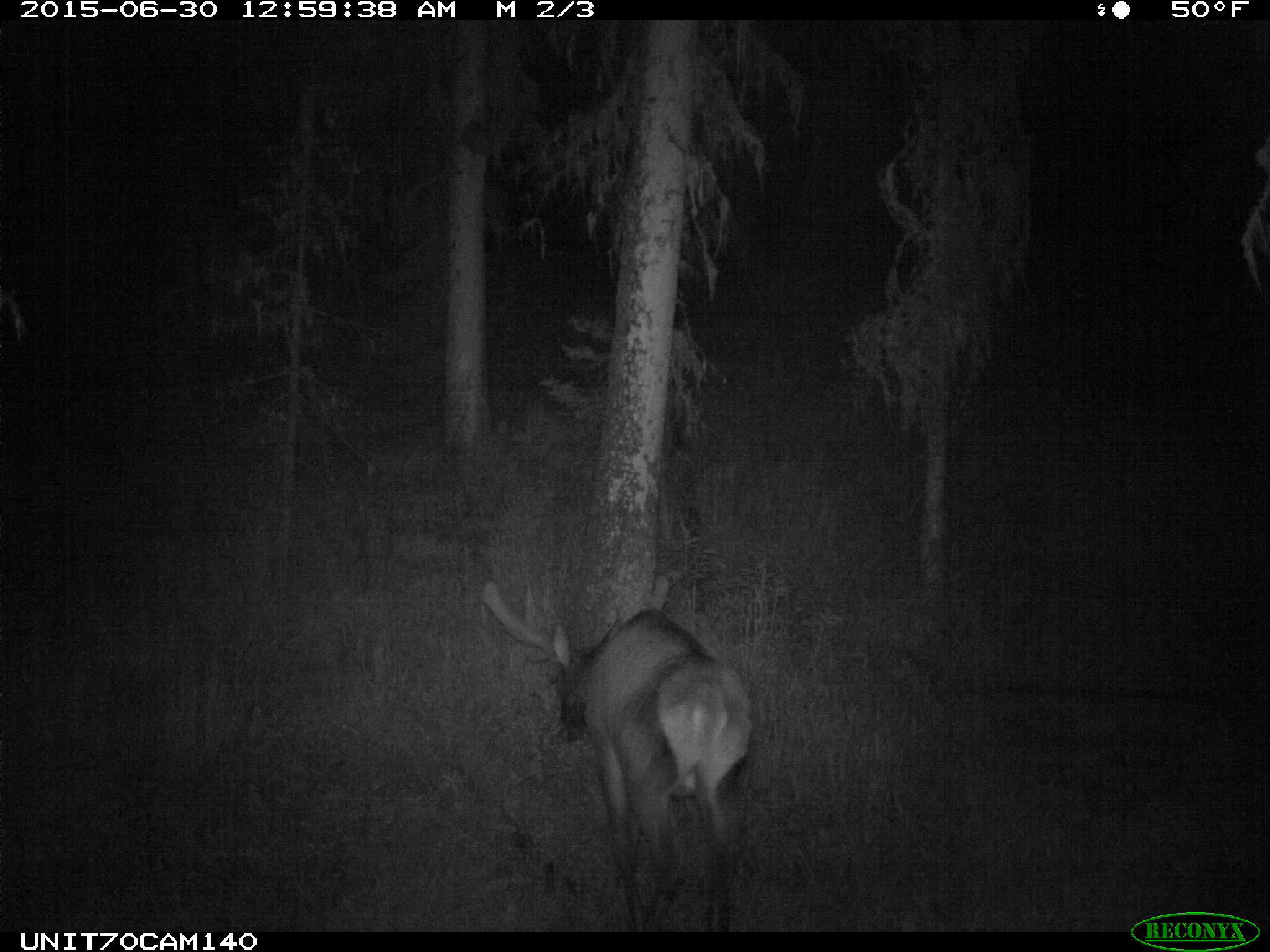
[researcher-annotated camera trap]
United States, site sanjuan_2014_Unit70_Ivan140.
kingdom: Animalia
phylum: Chordata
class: Mammalia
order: Artiodactyla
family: Cervidae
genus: Cervus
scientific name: Cervus elaphus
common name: red deer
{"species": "Cervus elaphus (red deer)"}